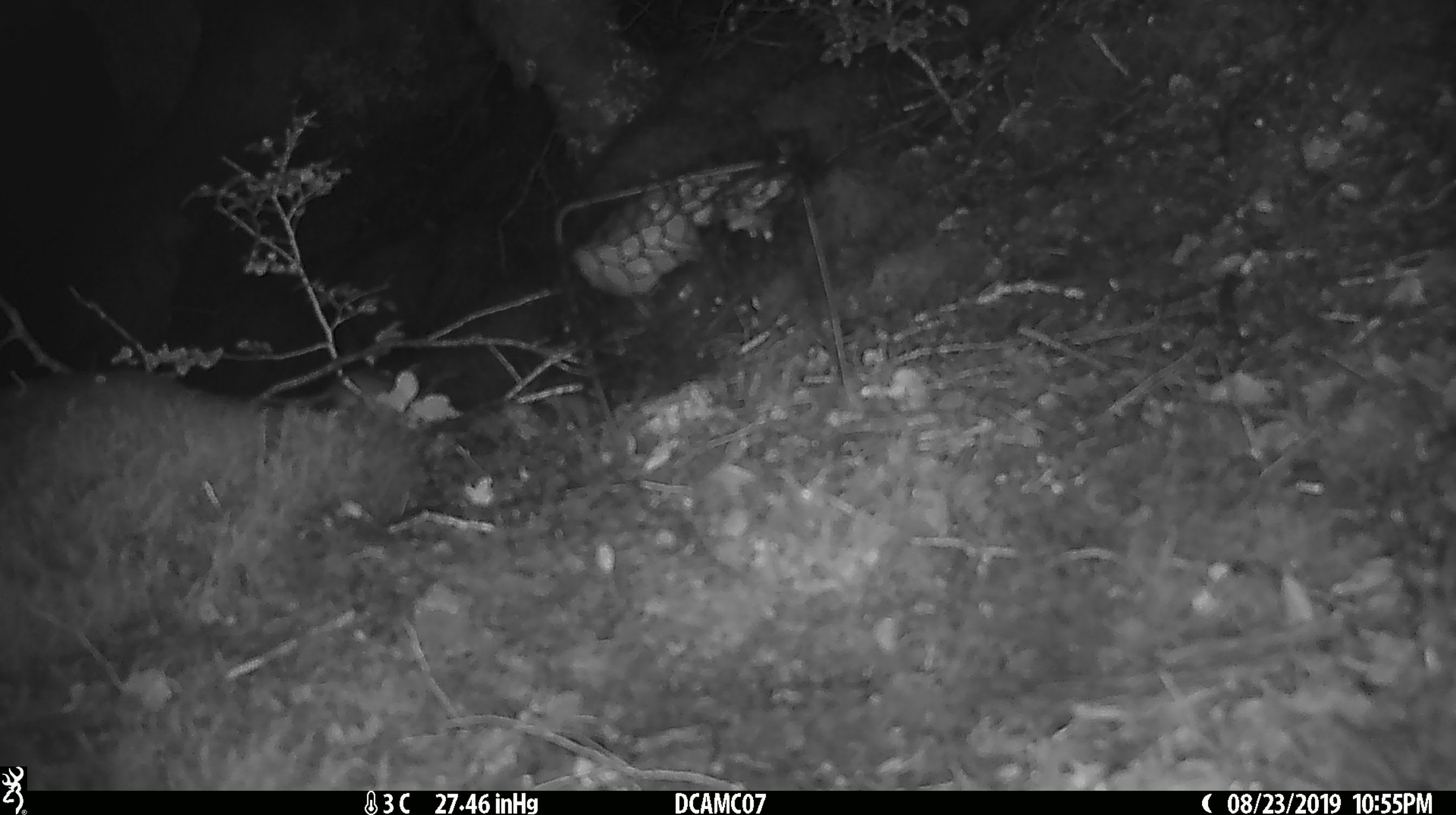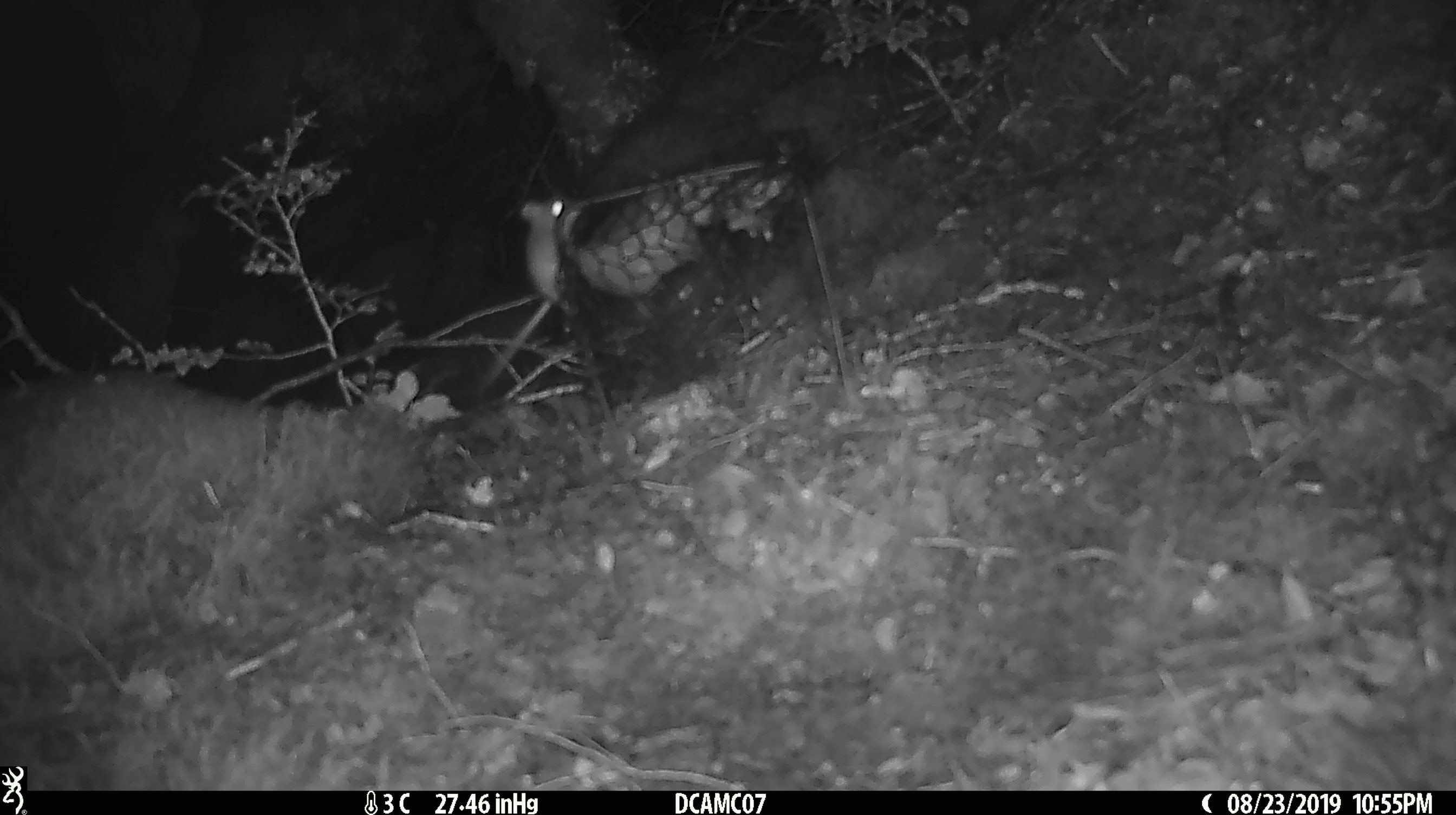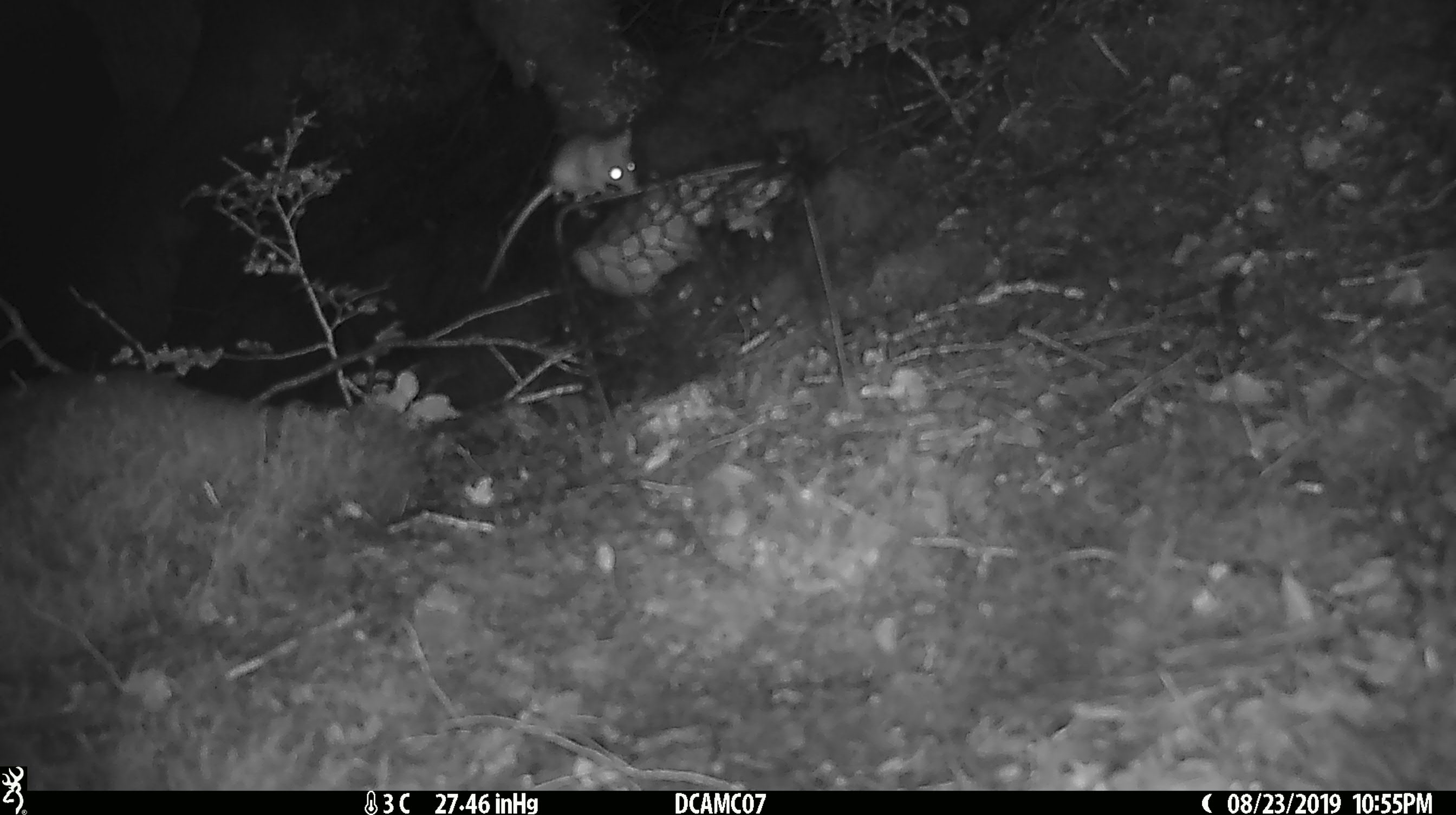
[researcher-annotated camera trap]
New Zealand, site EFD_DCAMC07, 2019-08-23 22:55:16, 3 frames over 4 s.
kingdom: Animalia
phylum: Chordata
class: Mammalia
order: Rodentia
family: Muridae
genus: Mus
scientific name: Mus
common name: mouse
Mouse (Mus).